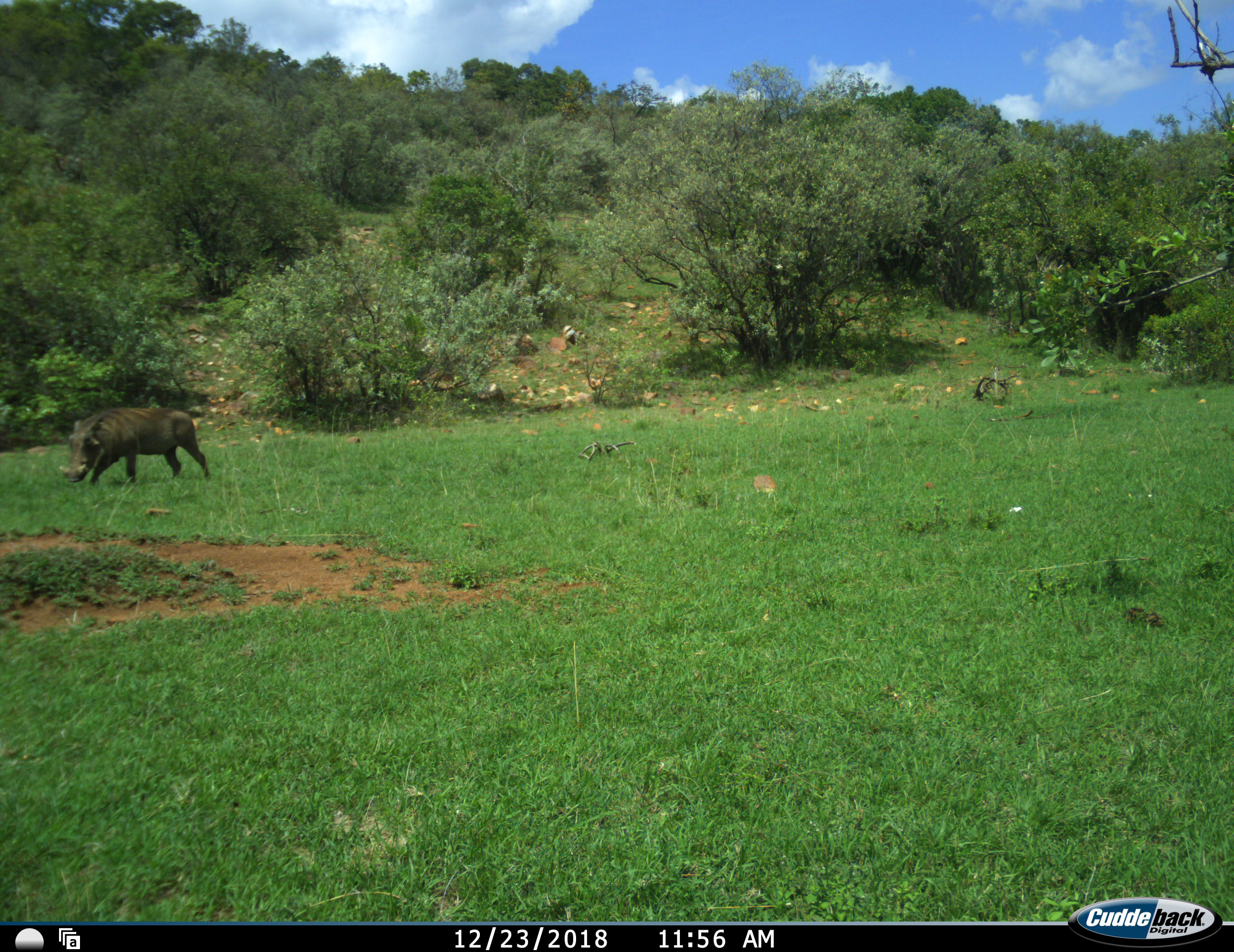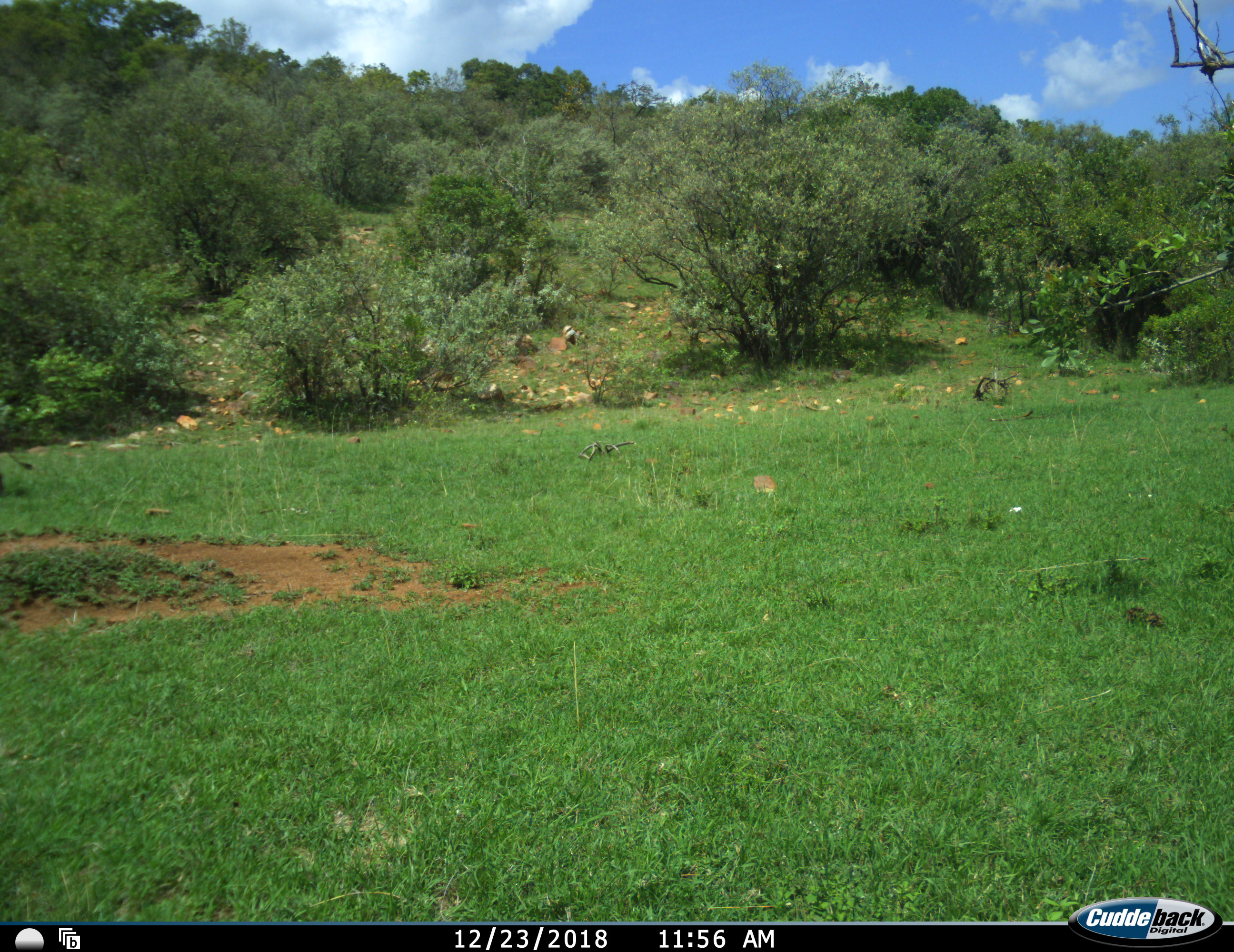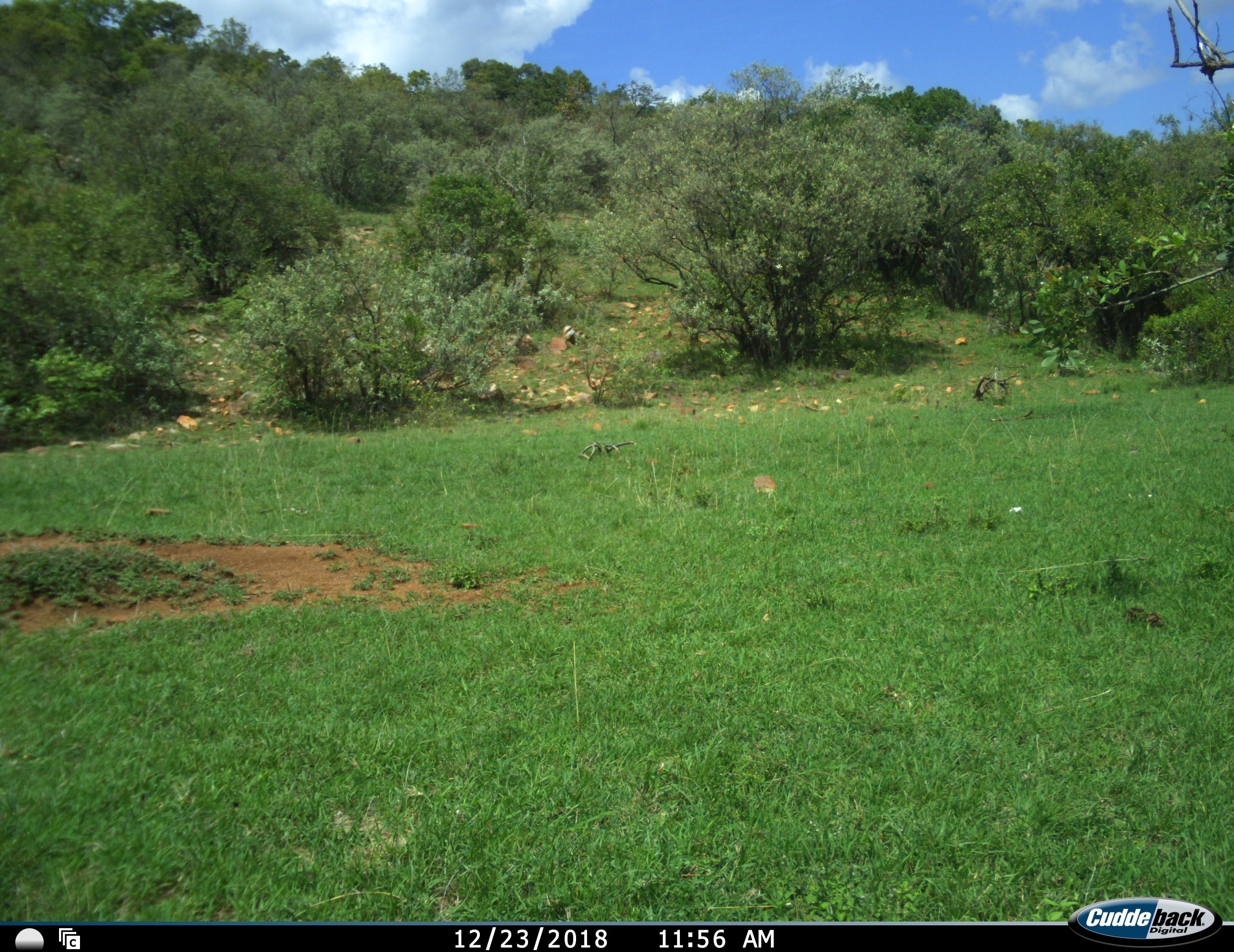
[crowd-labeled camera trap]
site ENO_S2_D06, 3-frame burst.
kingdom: Animalia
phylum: Chordata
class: Mammalia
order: Artiodactyla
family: Suidae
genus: Phacochoerus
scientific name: Phacochoerus africanus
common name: warthog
Warthog (Phacochoerus africanus), count 1. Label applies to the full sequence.